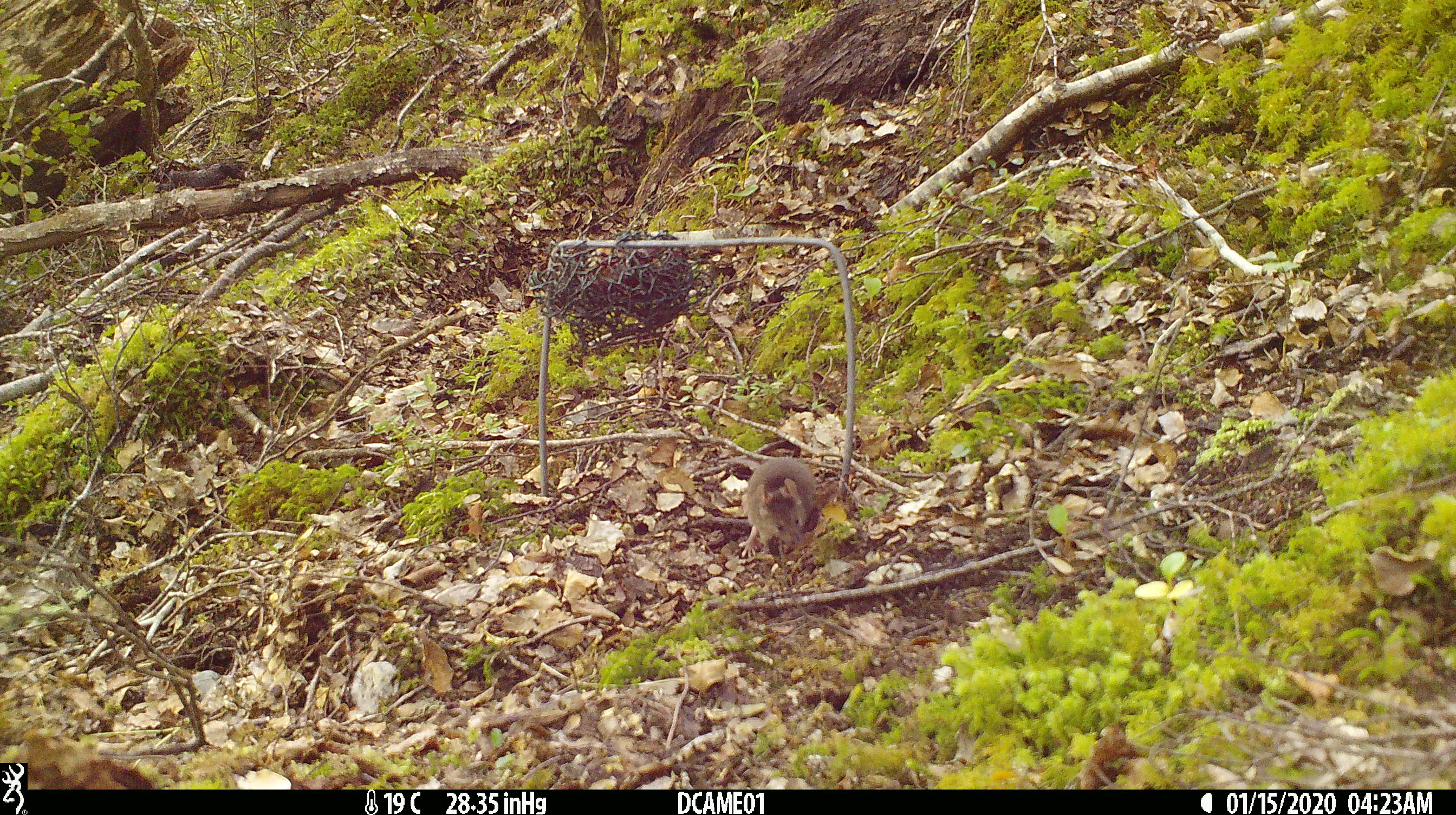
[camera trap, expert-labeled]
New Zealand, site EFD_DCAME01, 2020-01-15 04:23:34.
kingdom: Animalia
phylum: Chordata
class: Mammalia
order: Rodentia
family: Muridae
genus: Mus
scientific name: Mus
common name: mouse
Mouse (Mus).